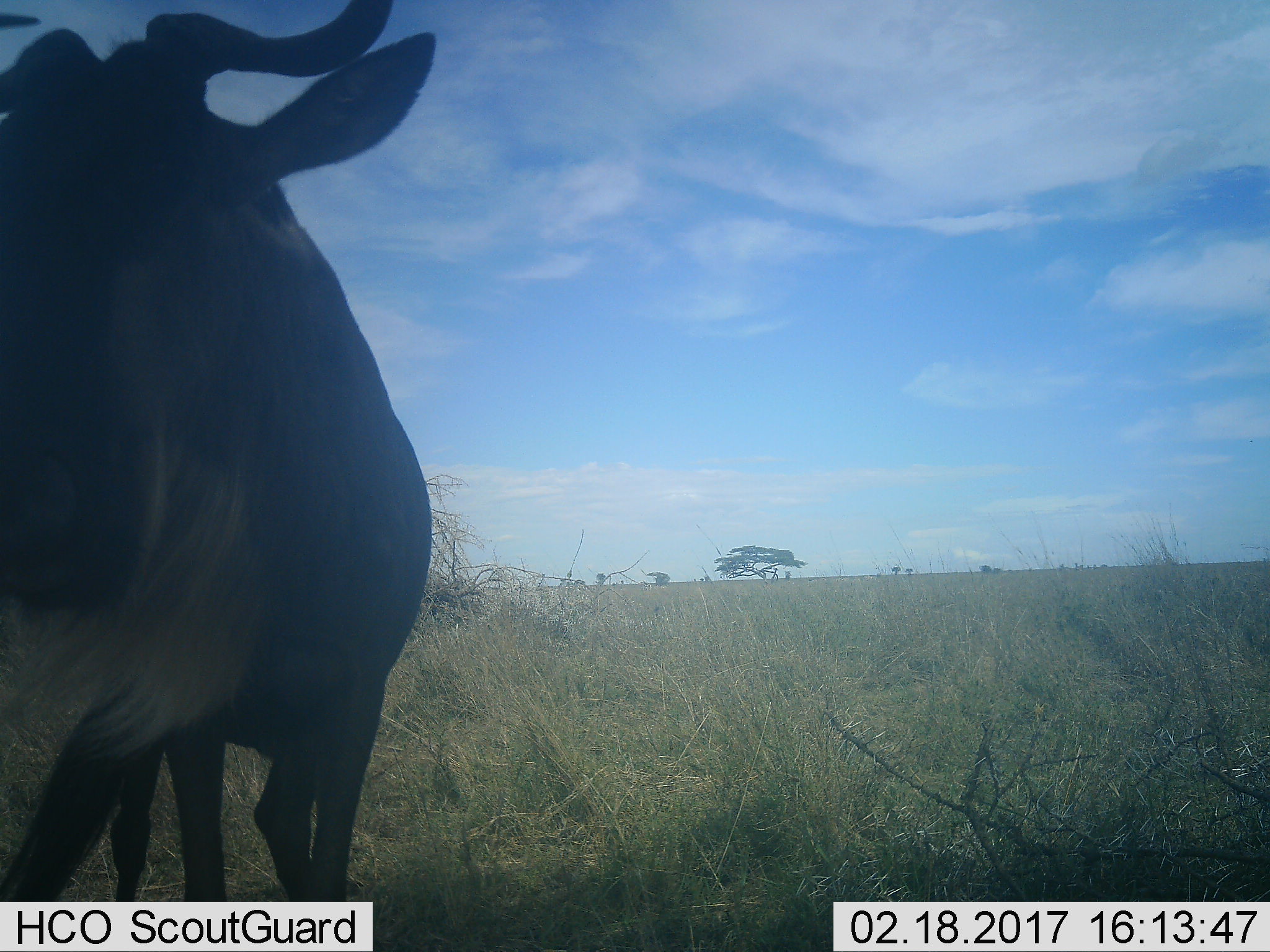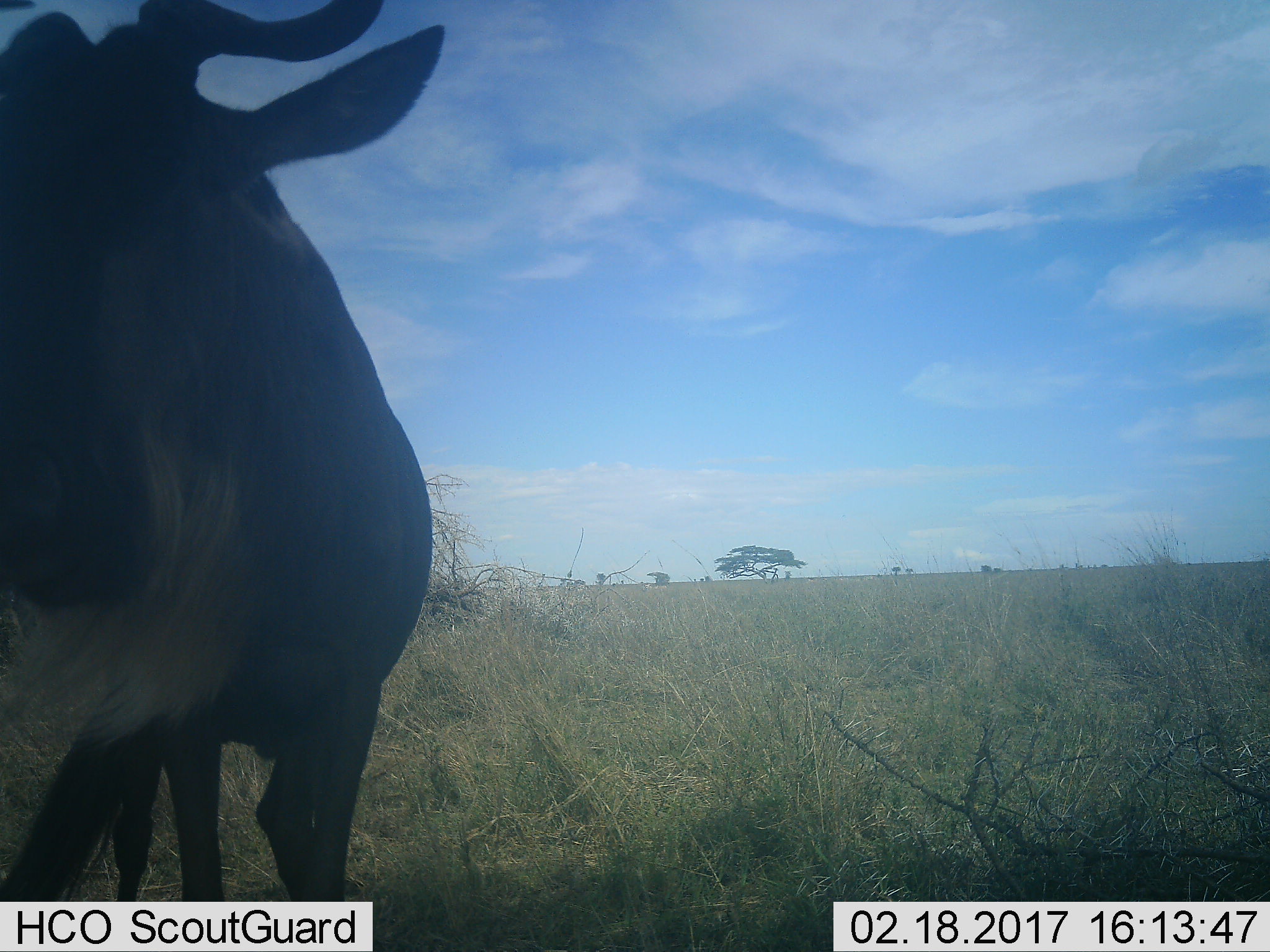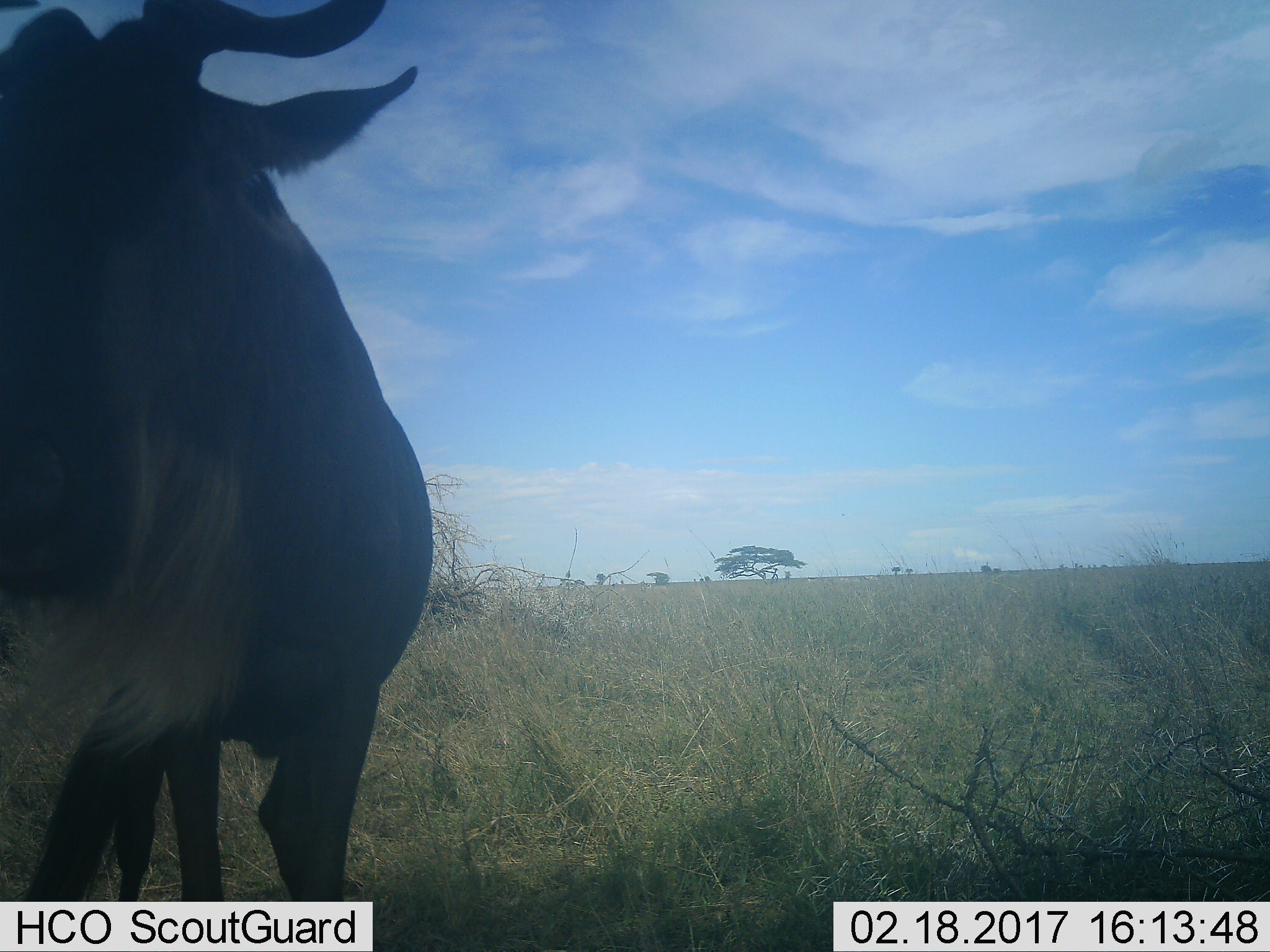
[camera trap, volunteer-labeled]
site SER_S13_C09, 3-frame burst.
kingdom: Animalia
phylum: Chordata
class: Mammalia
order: Artiodactyla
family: Bovidae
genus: Connochaetes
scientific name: Connochaetes taurinus taurinus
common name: blue wildebeest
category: wildebeestblue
Wildebeestblue (blue wildebeest) (Connochaetes taurinus taurinus), count 1. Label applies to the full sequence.